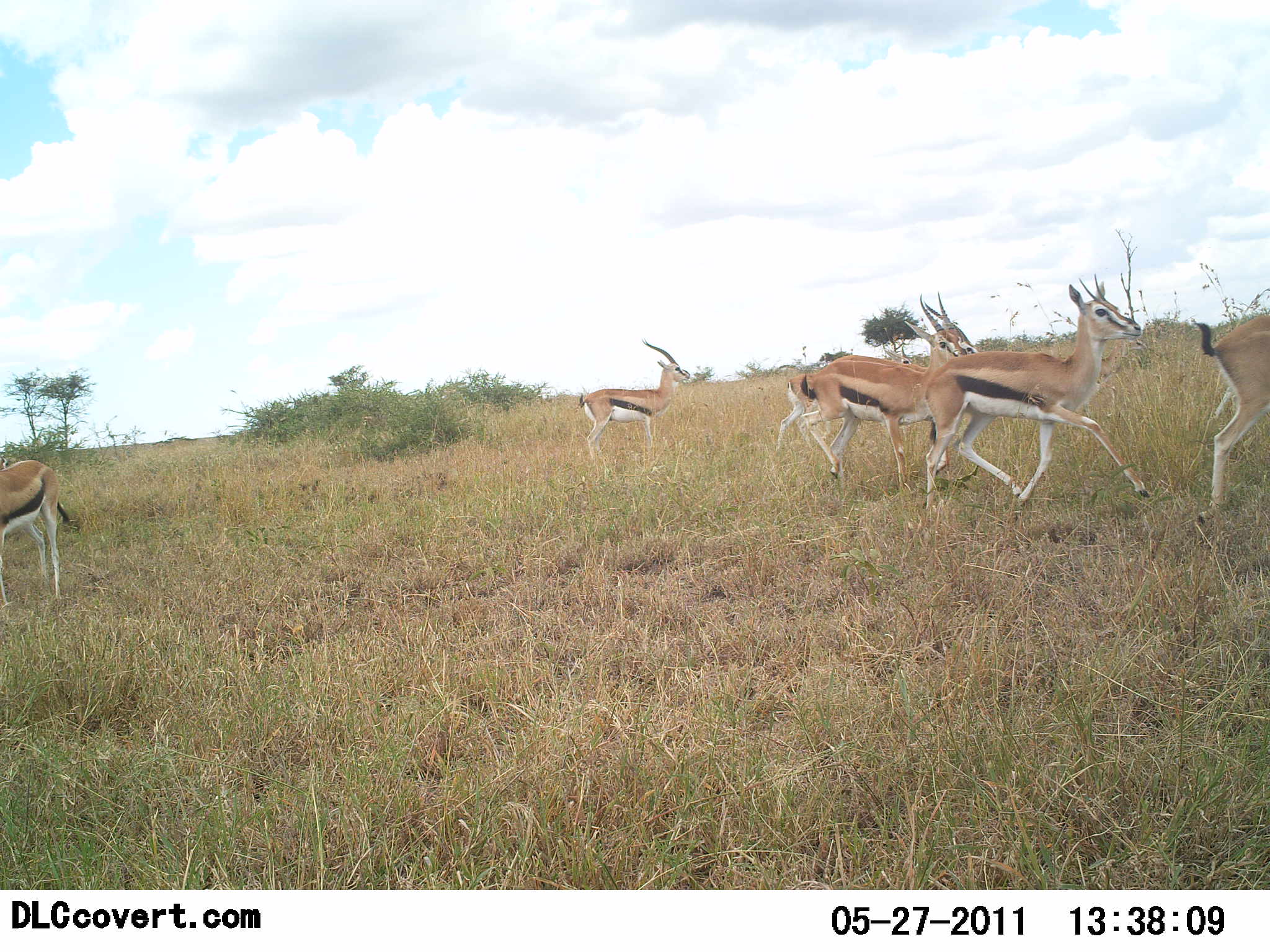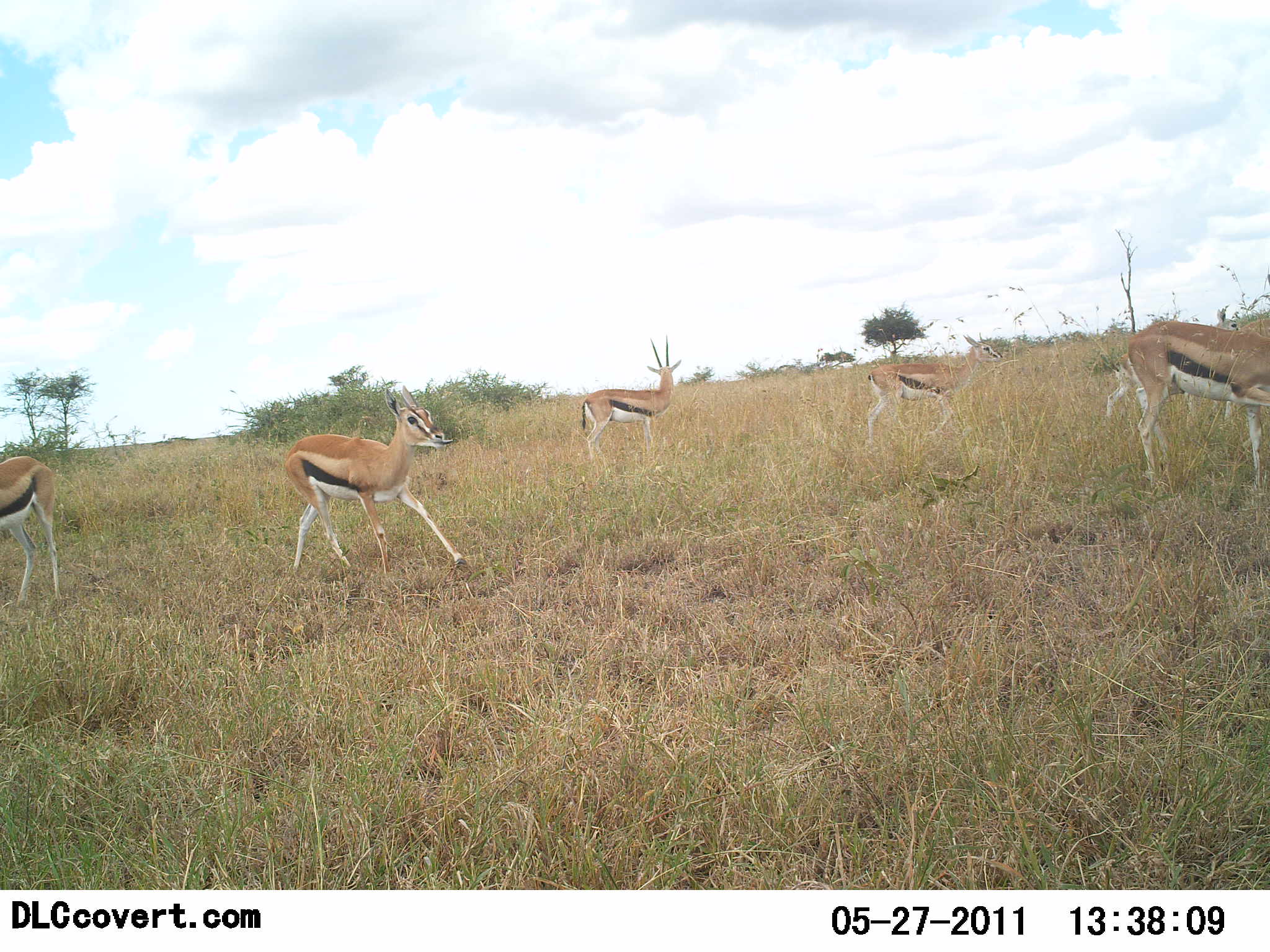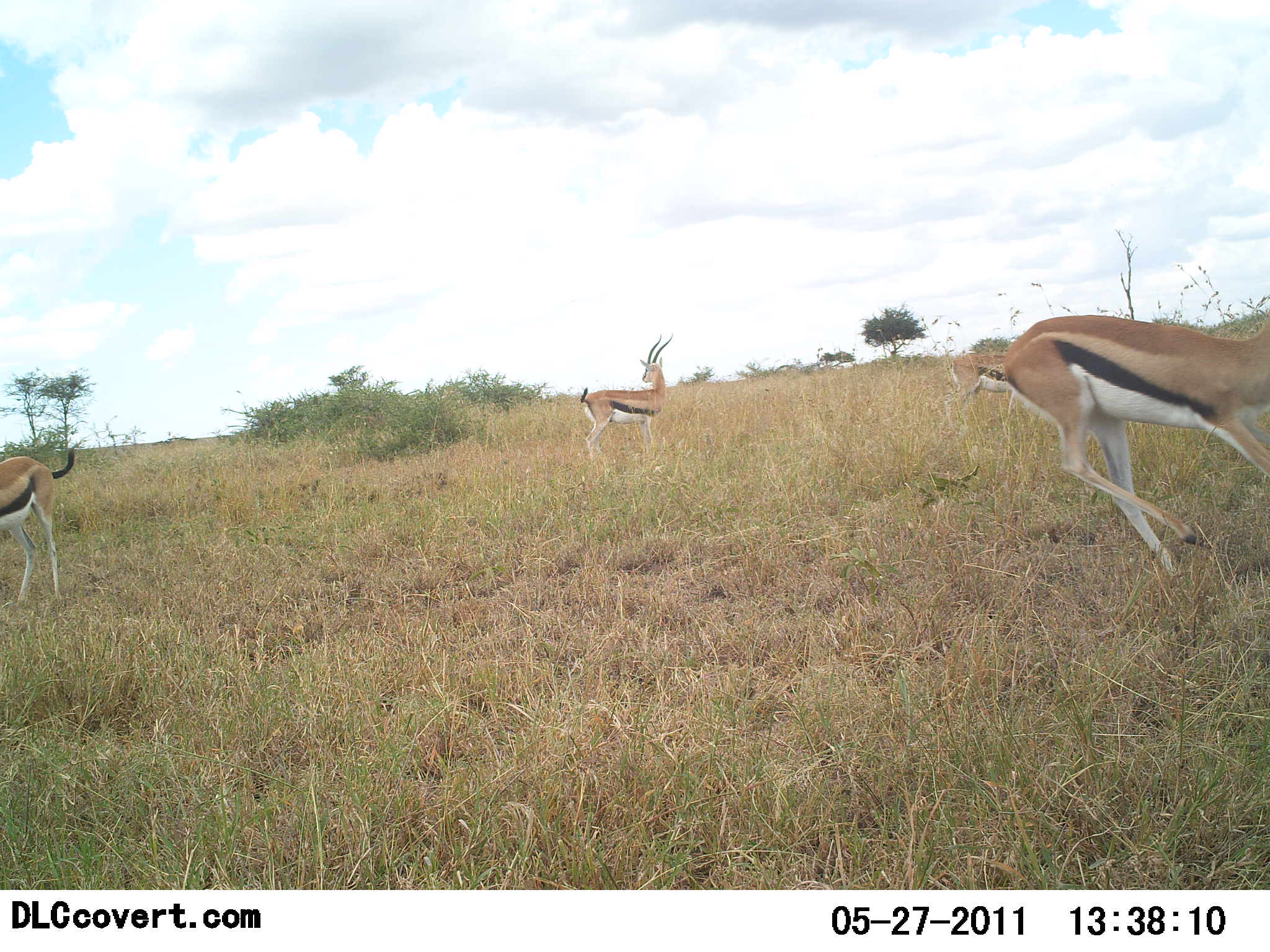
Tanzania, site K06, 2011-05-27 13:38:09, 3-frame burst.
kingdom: Animalia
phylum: Chordata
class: Mammalia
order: Artiodactyla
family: Bovidae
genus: Eudorcas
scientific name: Eudorcas thomsonii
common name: thomson's gazelle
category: gazellethomsons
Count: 6.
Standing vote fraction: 50%.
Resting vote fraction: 0%.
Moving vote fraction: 90%.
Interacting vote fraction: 10%.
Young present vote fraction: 0%.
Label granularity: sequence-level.